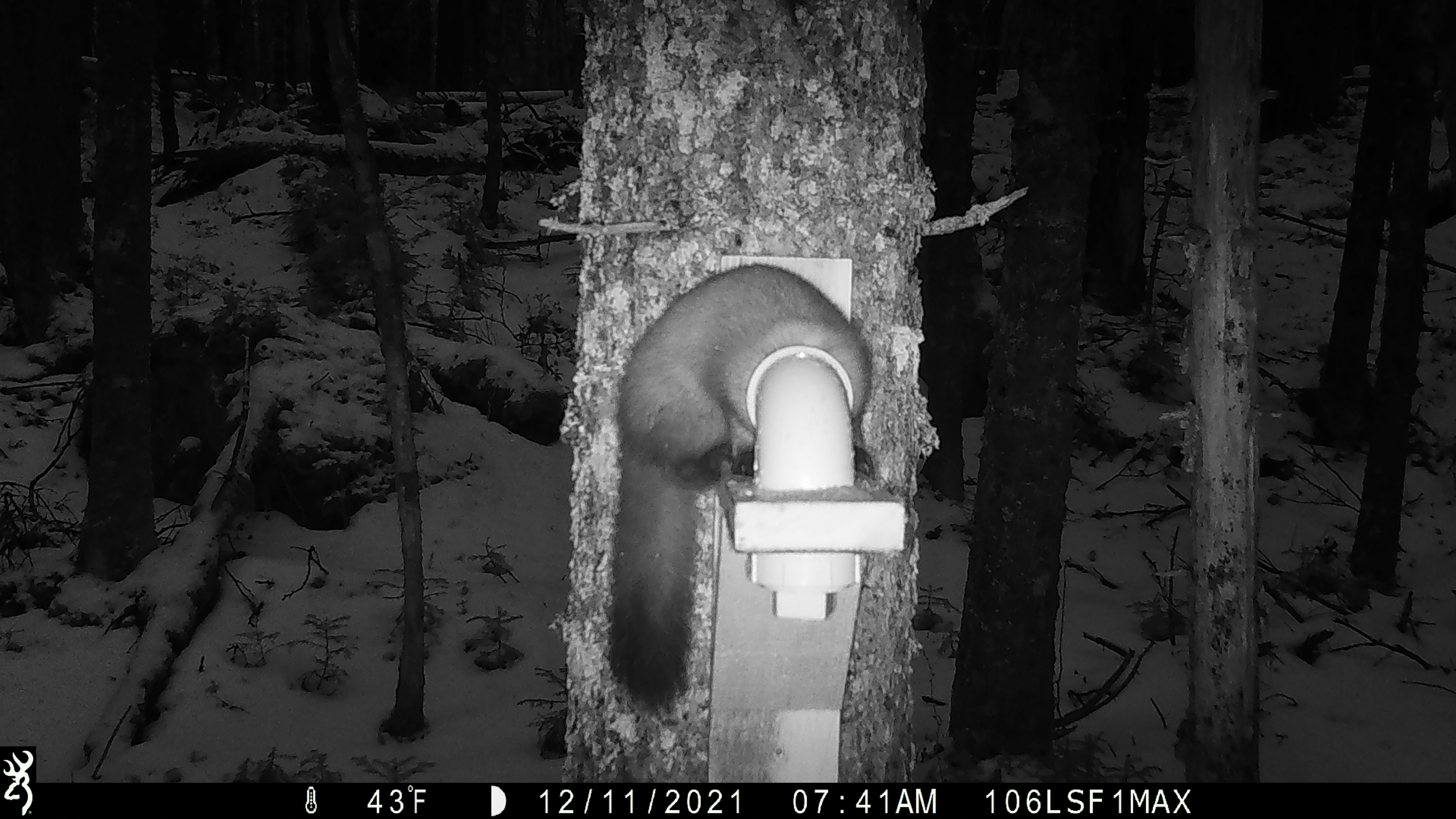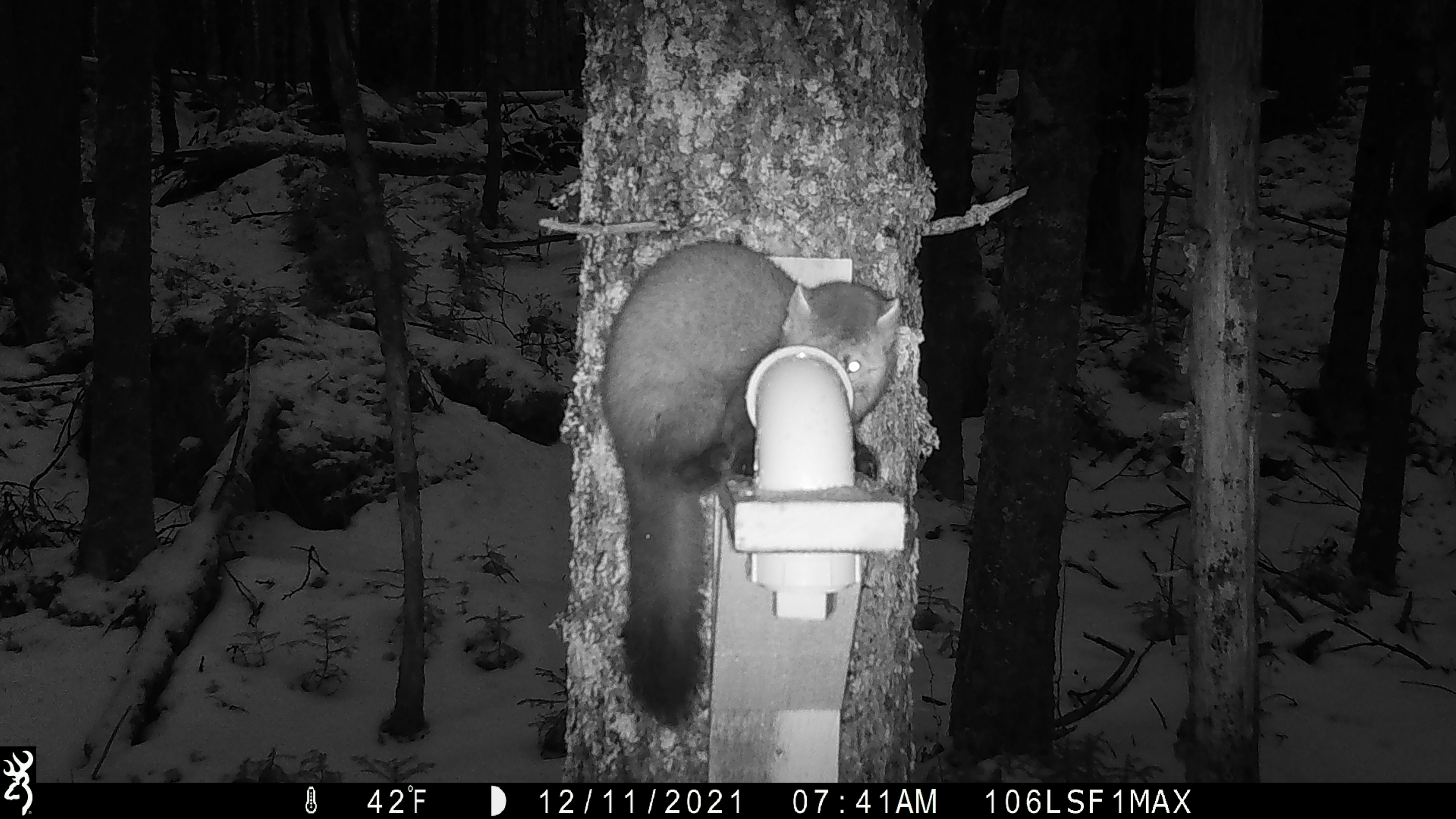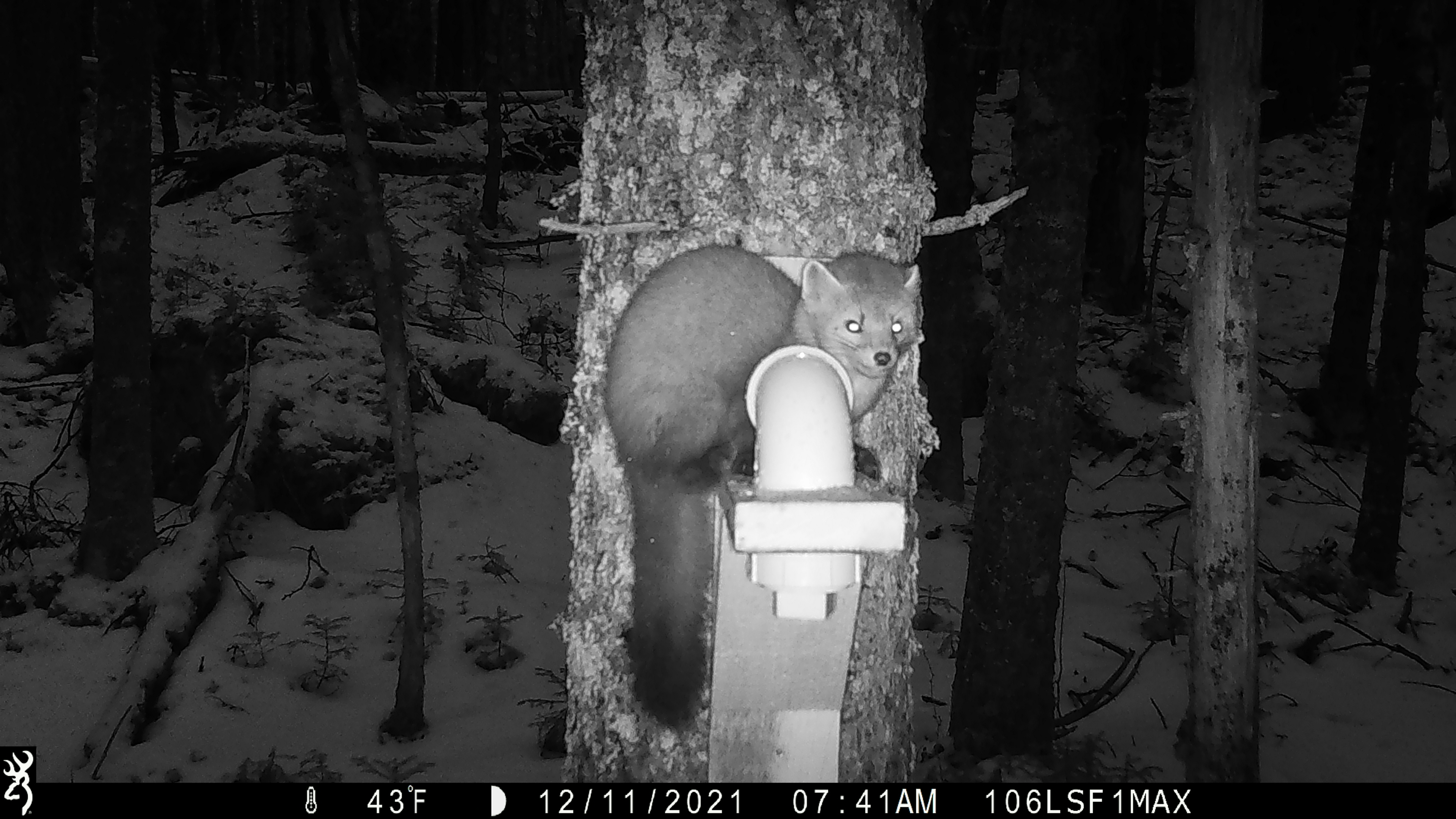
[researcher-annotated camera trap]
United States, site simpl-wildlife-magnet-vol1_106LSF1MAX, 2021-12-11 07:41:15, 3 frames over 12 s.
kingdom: Animalia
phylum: Chordata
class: Mammalia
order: Carnivora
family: Mustelidae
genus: Martes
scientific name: Martes americana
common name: american marten